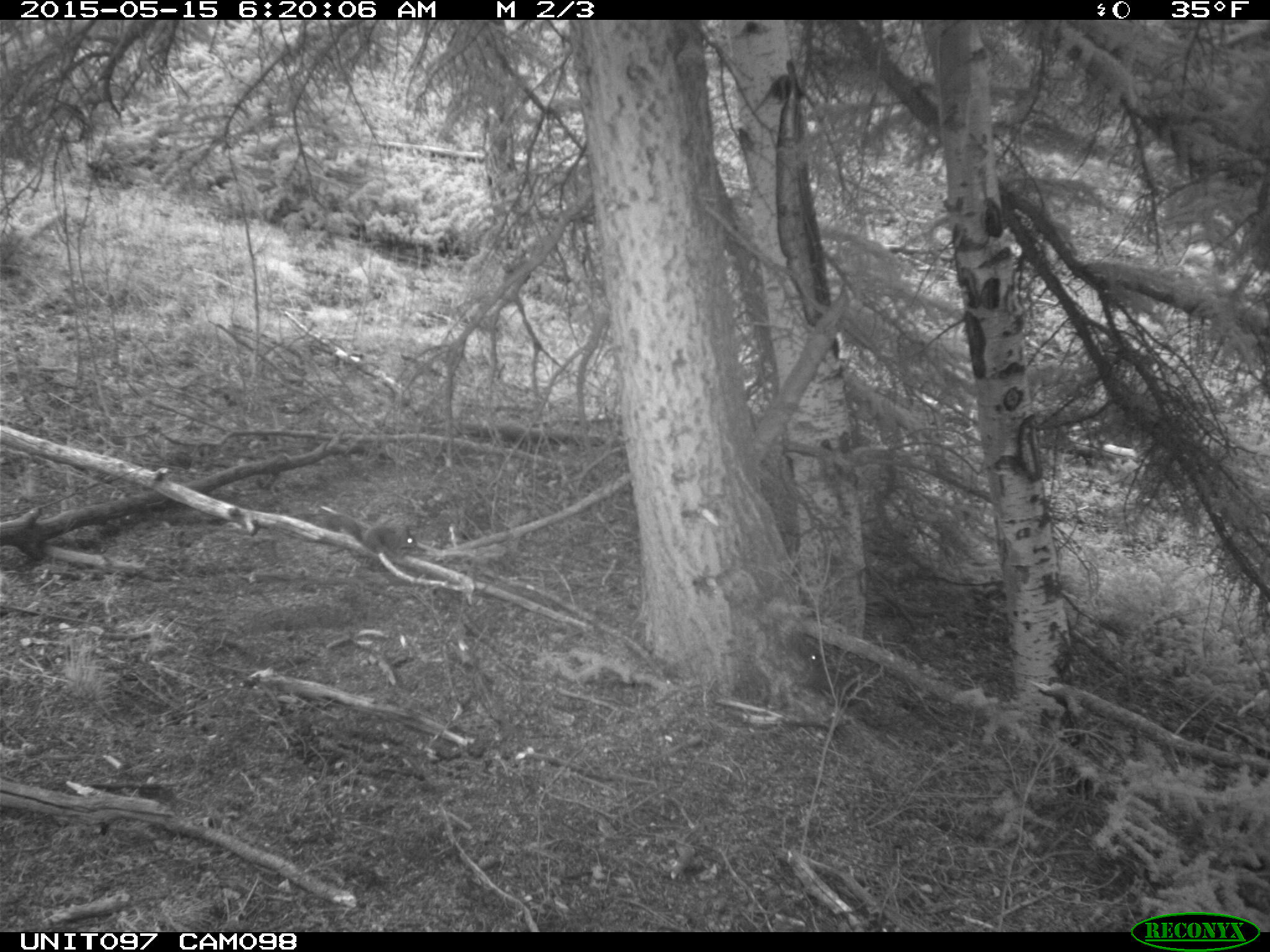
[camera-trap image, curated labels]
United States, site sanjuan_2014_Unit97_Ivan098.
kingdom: Animalia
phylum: Chordata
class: Mammalia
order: Rodentia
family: Sciuridae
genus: Tamiasciurus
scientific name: Tamiasciurus hudsonicus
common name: american red squirrel